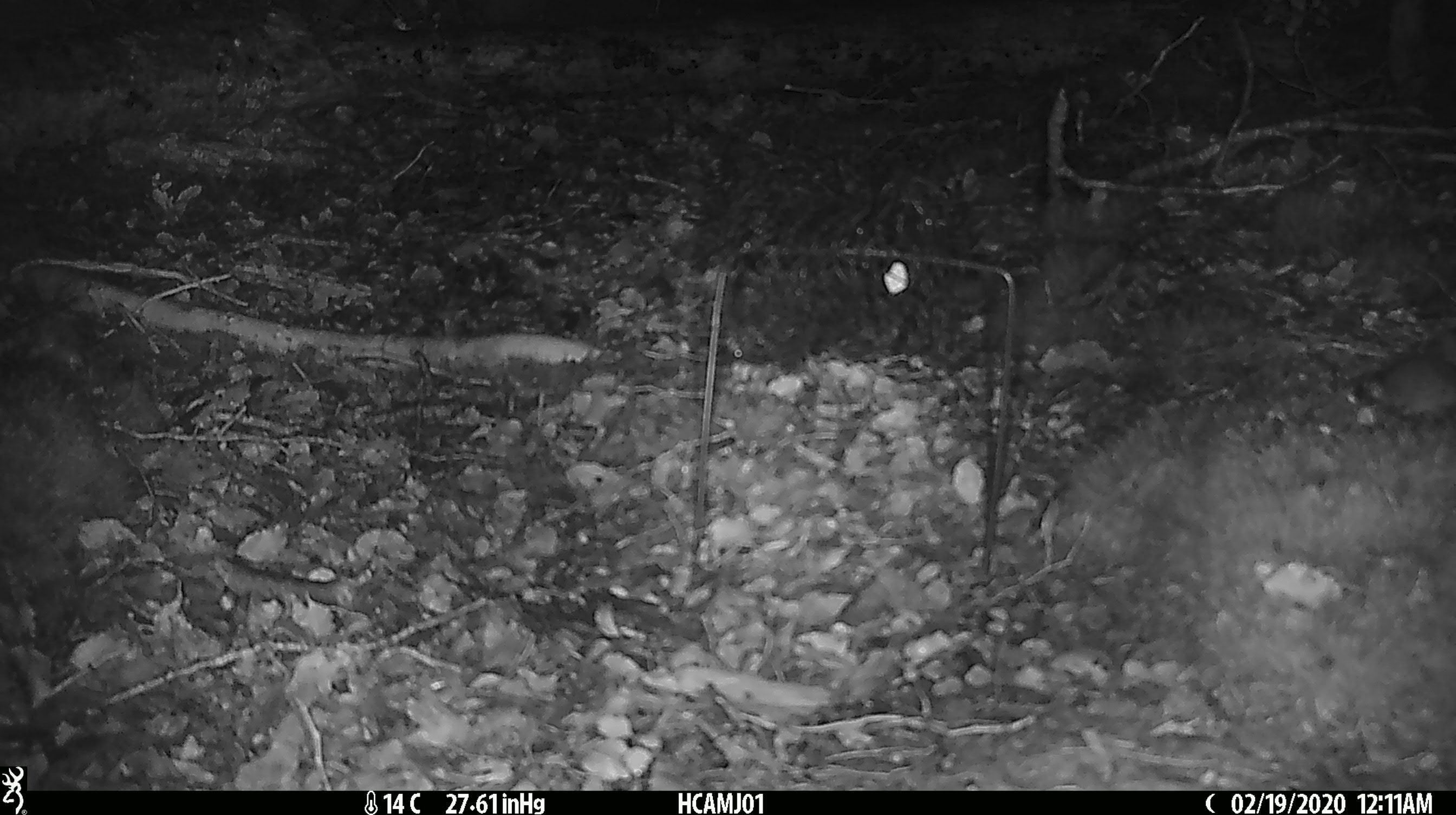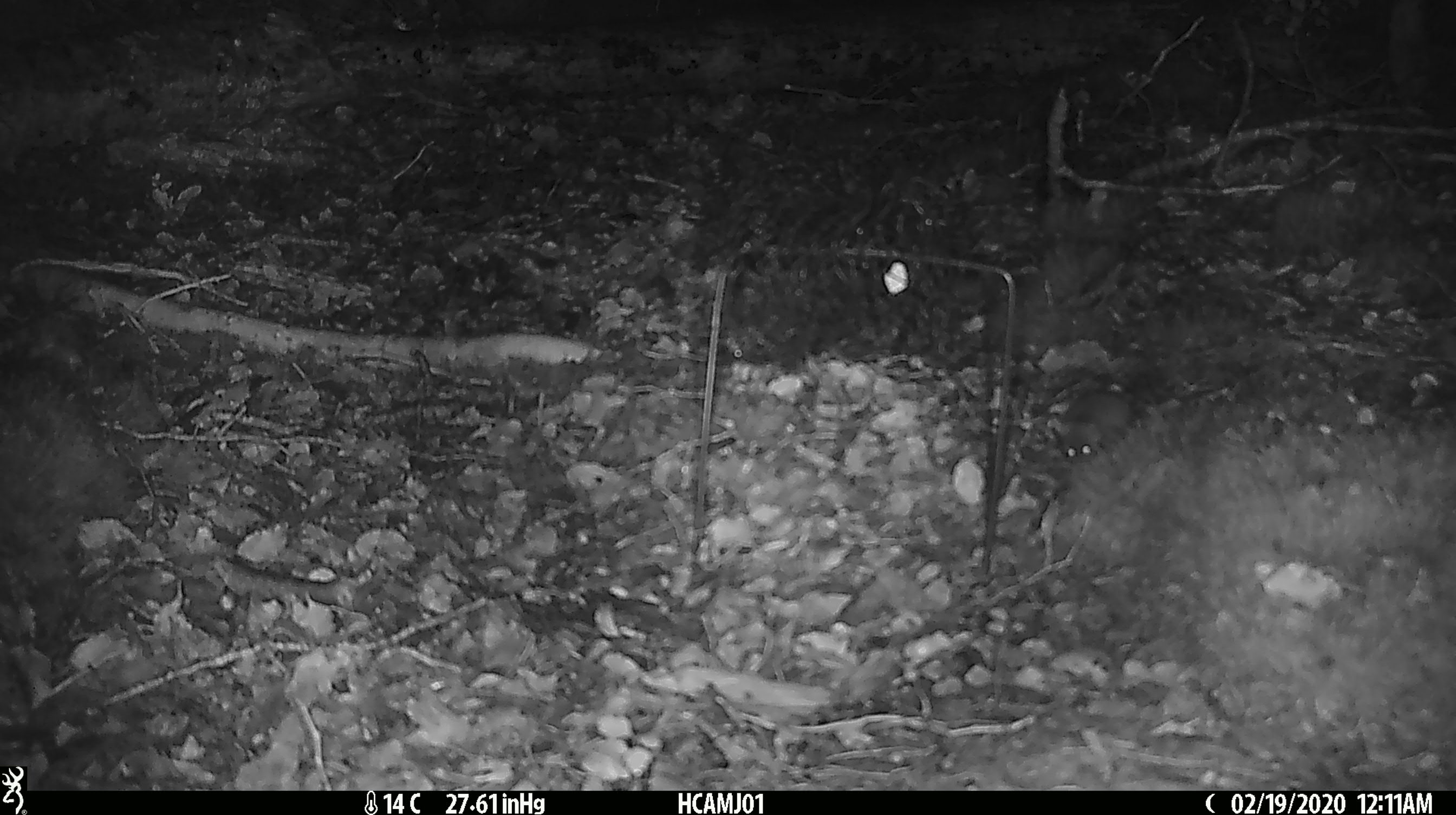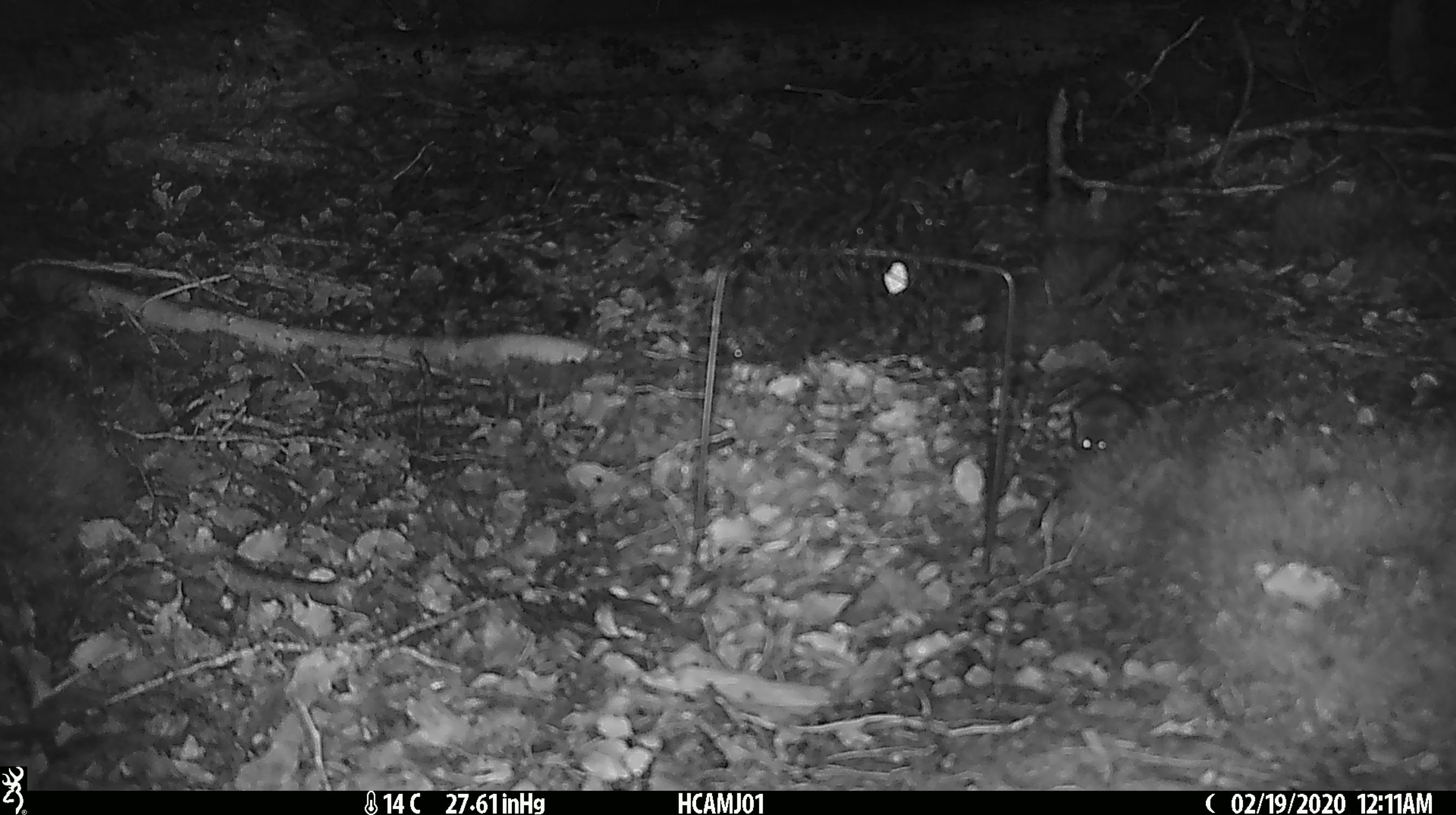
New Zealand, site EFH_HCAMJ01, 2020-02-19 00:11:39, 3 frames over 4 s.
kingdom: Animalia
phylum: Chordata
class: Mammalia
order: Rodentia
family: Muridae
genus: Mus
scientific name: Mus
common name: mouse